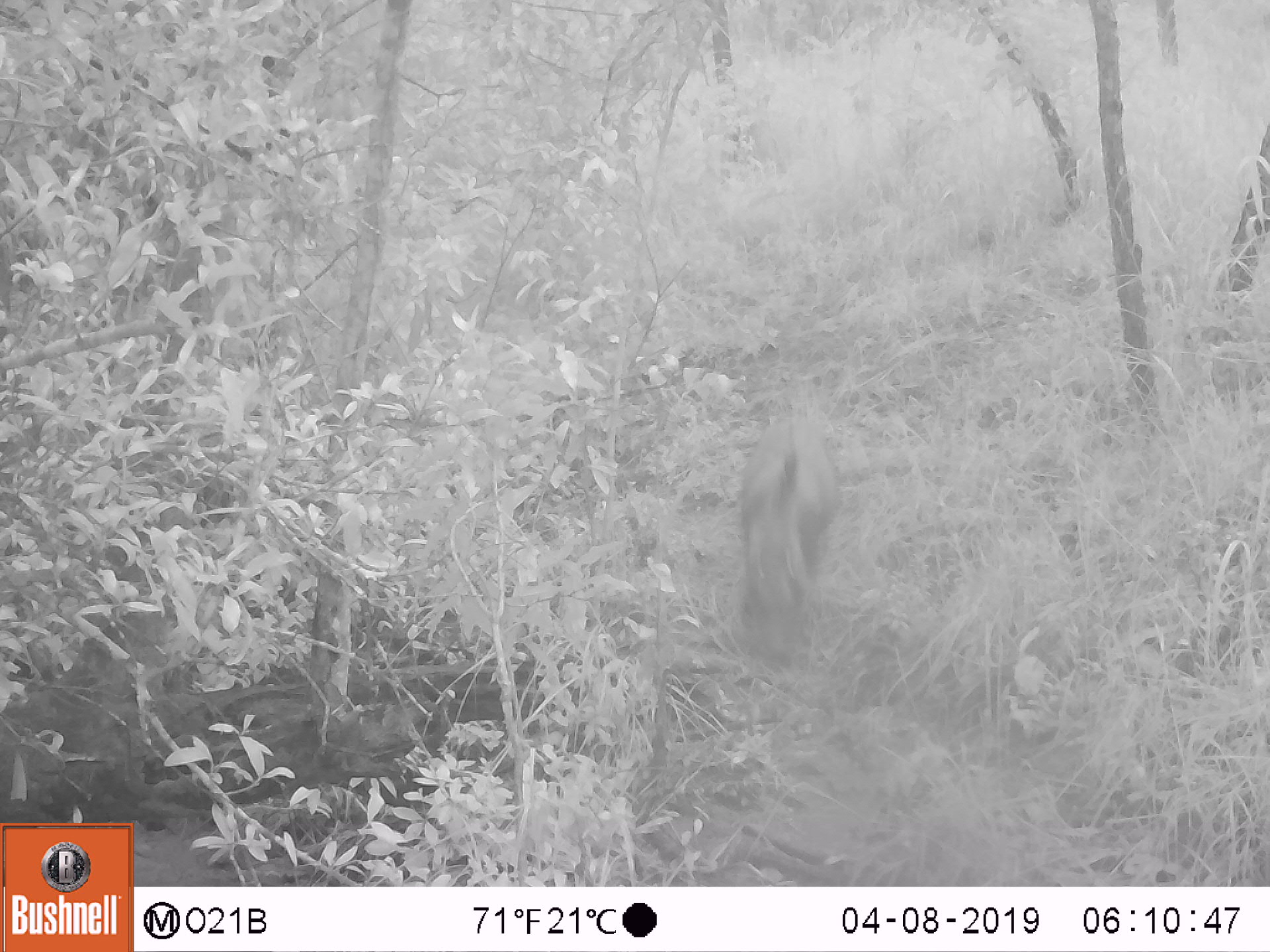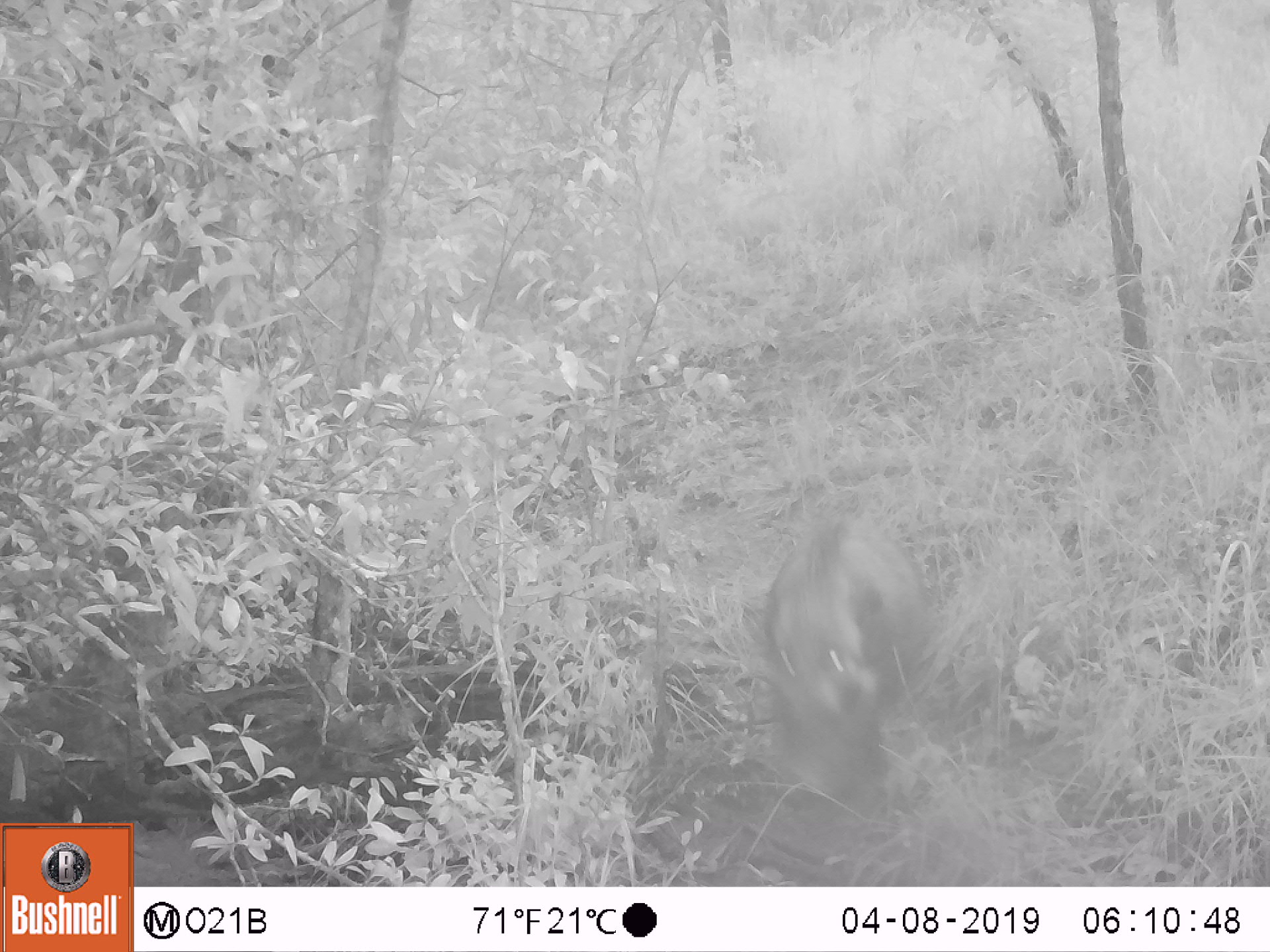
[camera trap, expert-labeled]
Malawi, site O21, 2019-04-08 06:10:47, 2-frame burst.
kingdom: Animalia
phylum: Chordata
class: Mammalia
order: Artiodactyla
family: Suidae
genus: Potamochoerus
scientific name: Potamochoerus larvatus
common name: bushpig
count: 1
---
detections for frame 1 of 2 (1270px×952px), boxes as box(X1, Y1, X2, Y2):
bushpig: box(734, 409, 843, 654)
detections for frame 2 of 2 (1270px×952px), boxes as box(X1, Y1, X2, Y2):
bushpig: box(757, 503, 939, 799)